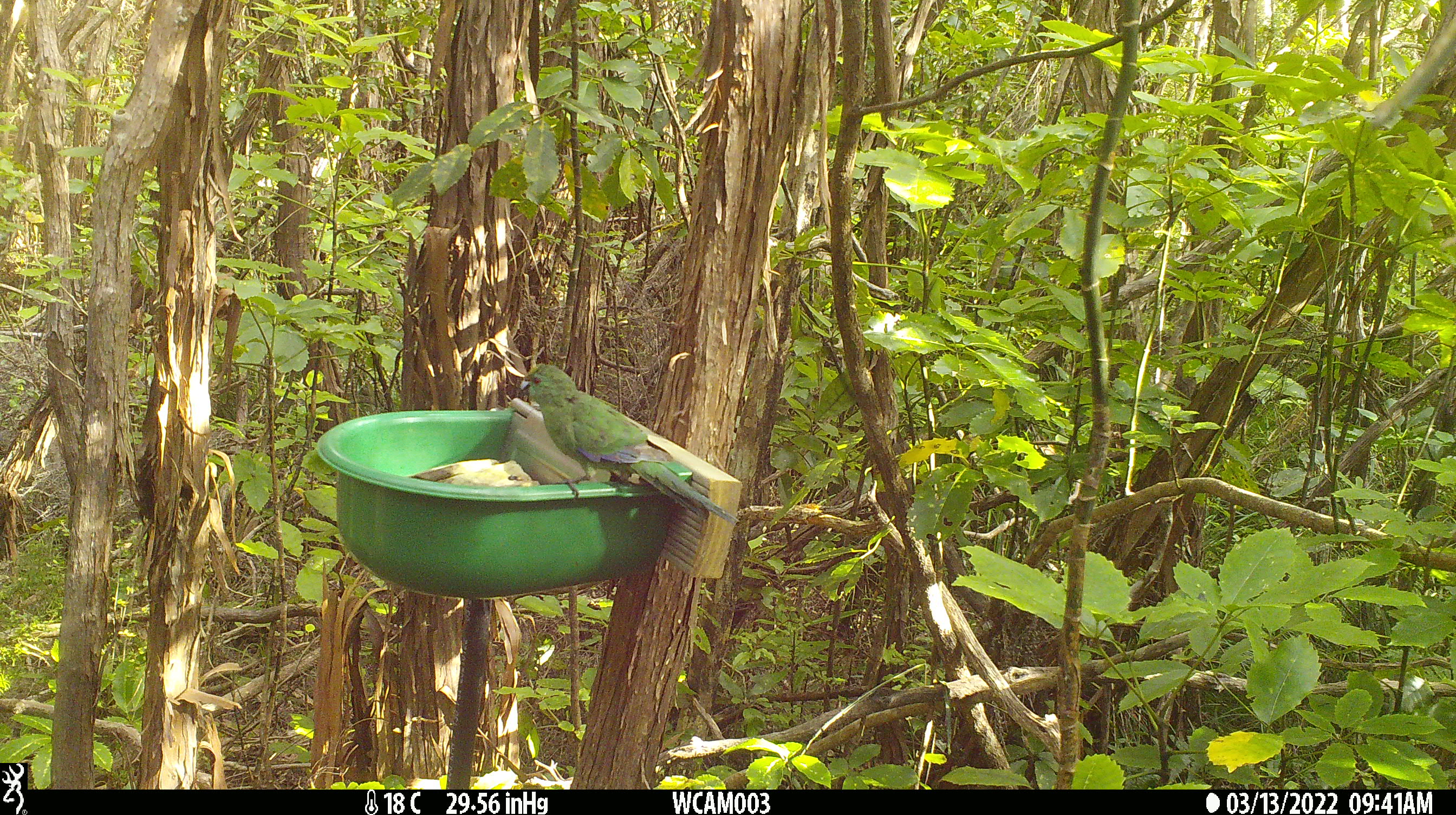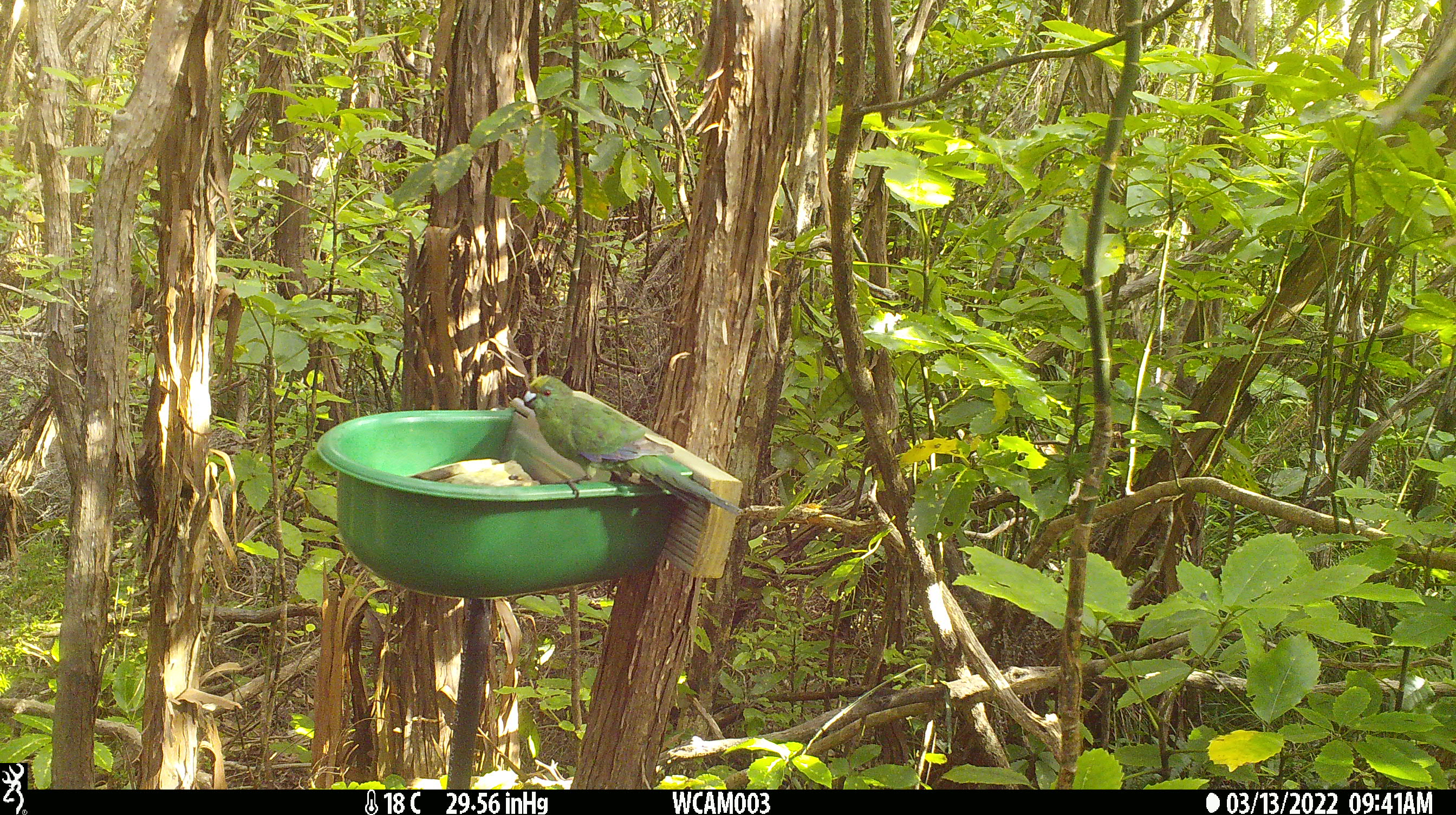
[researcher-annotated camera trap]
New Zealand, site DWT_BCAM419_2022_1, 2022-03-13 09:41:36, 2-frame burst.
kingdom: Animalia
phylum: Chordata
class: Aves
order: Psittaciformes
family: Psittaculidae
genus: Cyanoramphus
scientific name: Cyanoramphus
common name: parakeet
Parakeet (Cyanoramphus).